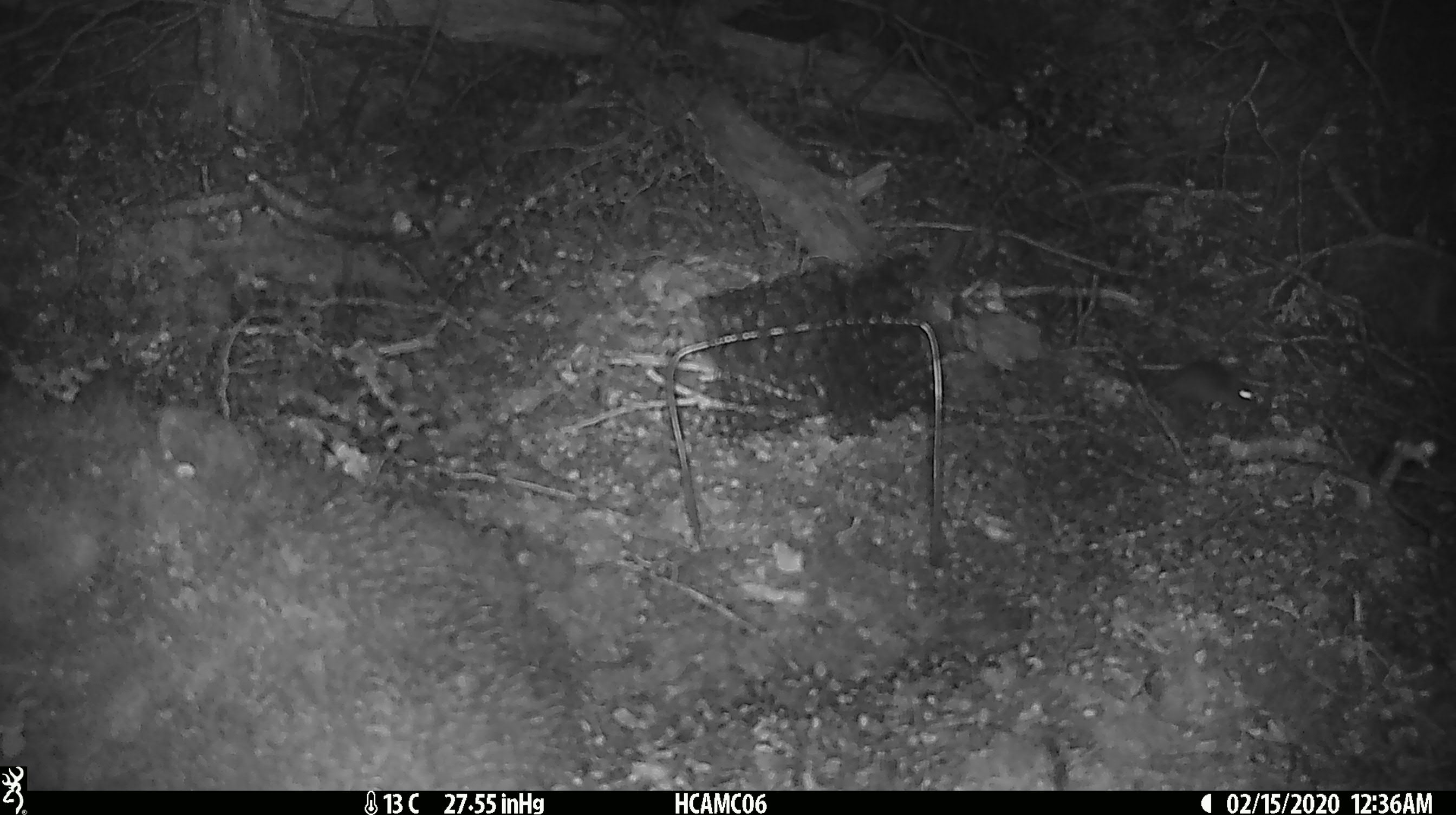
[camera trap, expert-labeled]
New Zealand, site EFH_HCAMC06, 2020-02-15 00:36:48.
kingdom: Animalia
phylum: Chordata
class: Mammalia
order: Rodentia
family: Muridae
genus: Mus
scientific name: Mus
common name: mouse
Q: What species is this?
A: Mouse (Mus).